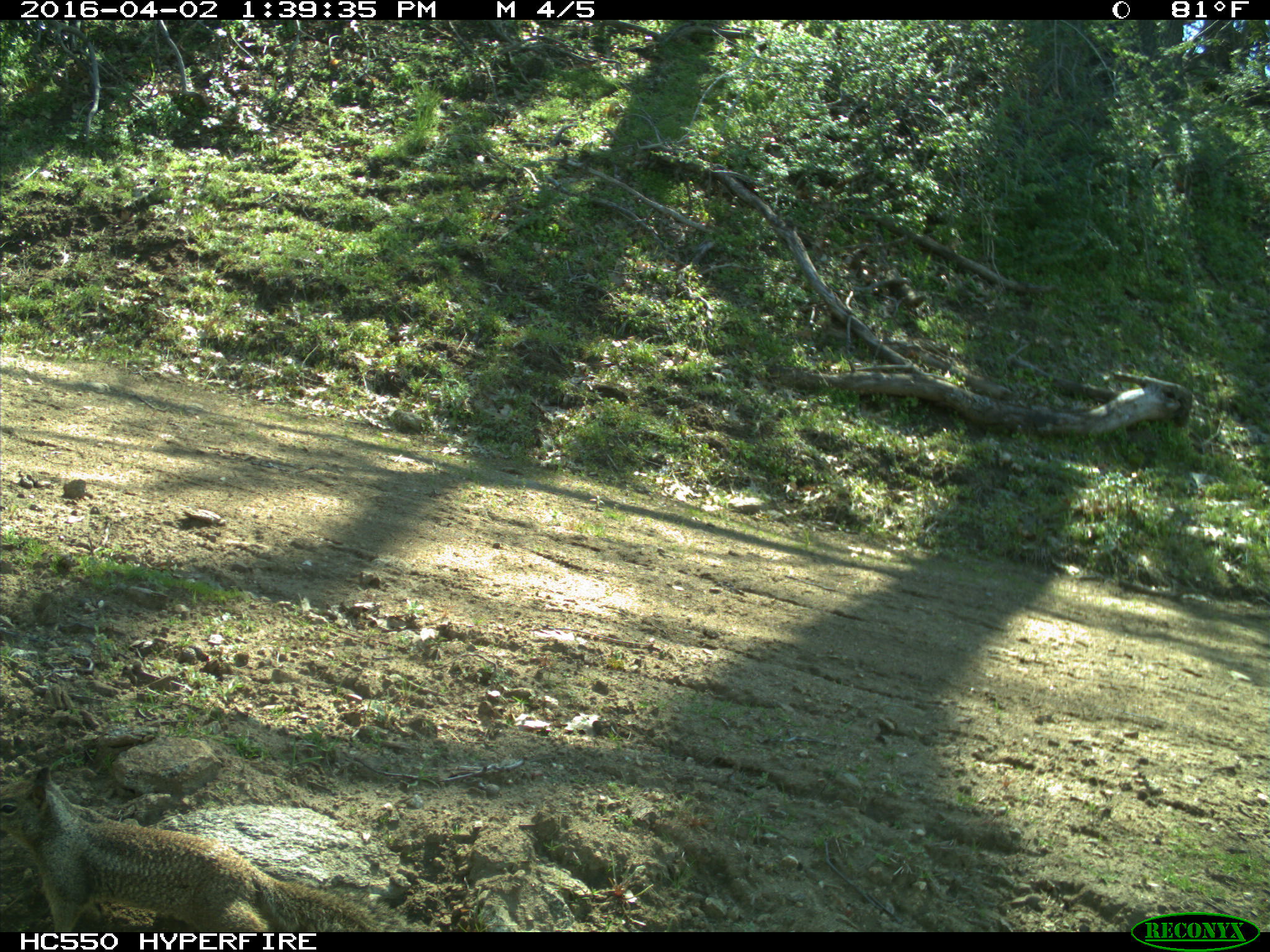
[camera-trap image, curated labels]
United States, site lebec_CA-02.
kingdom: Animalia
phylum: Chordata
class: Mammalia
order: Rodentia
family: Sciuridae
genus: Otospermophilus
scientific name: Otospermophilus beecheyi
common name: california ground squirrel